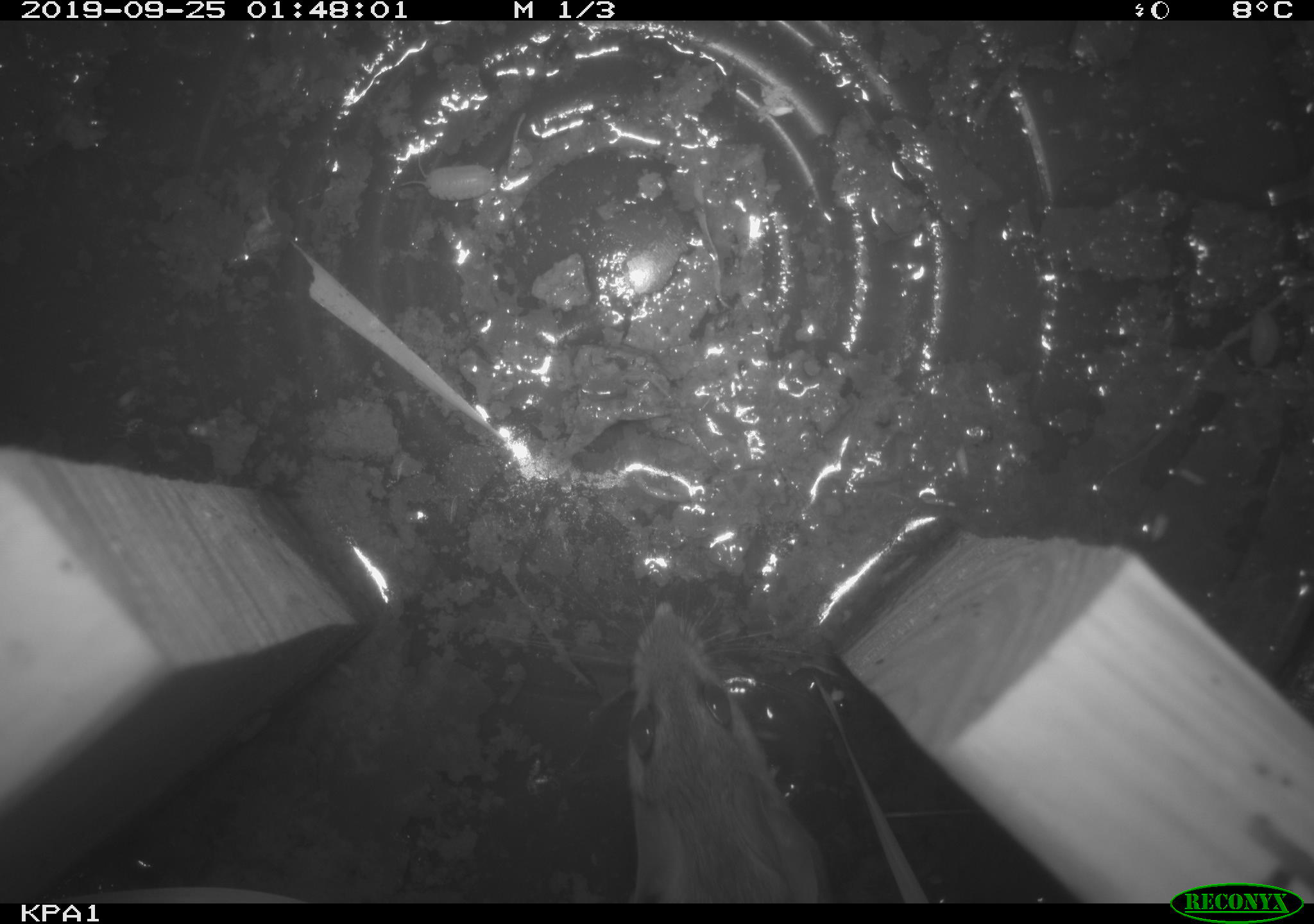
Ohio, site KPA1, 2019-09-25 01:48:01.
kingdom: Animalia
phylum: Chordata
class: Mammalia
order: Rodentia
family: Cricetidae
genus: Peromyscus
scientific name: Peromyscus leucopus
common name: white-footed mouse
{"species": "white-footed mouse (Peromyscus leucopus)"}